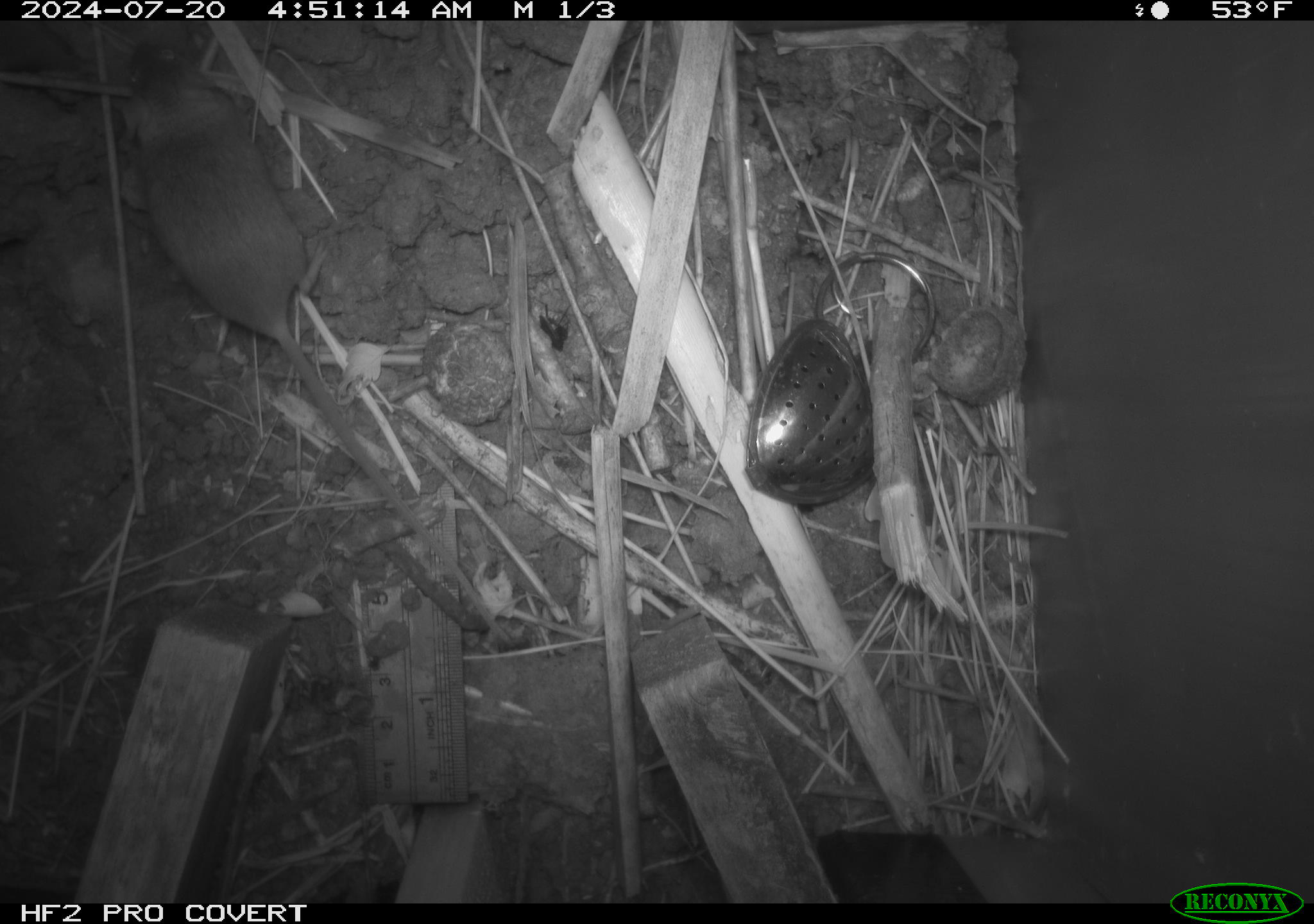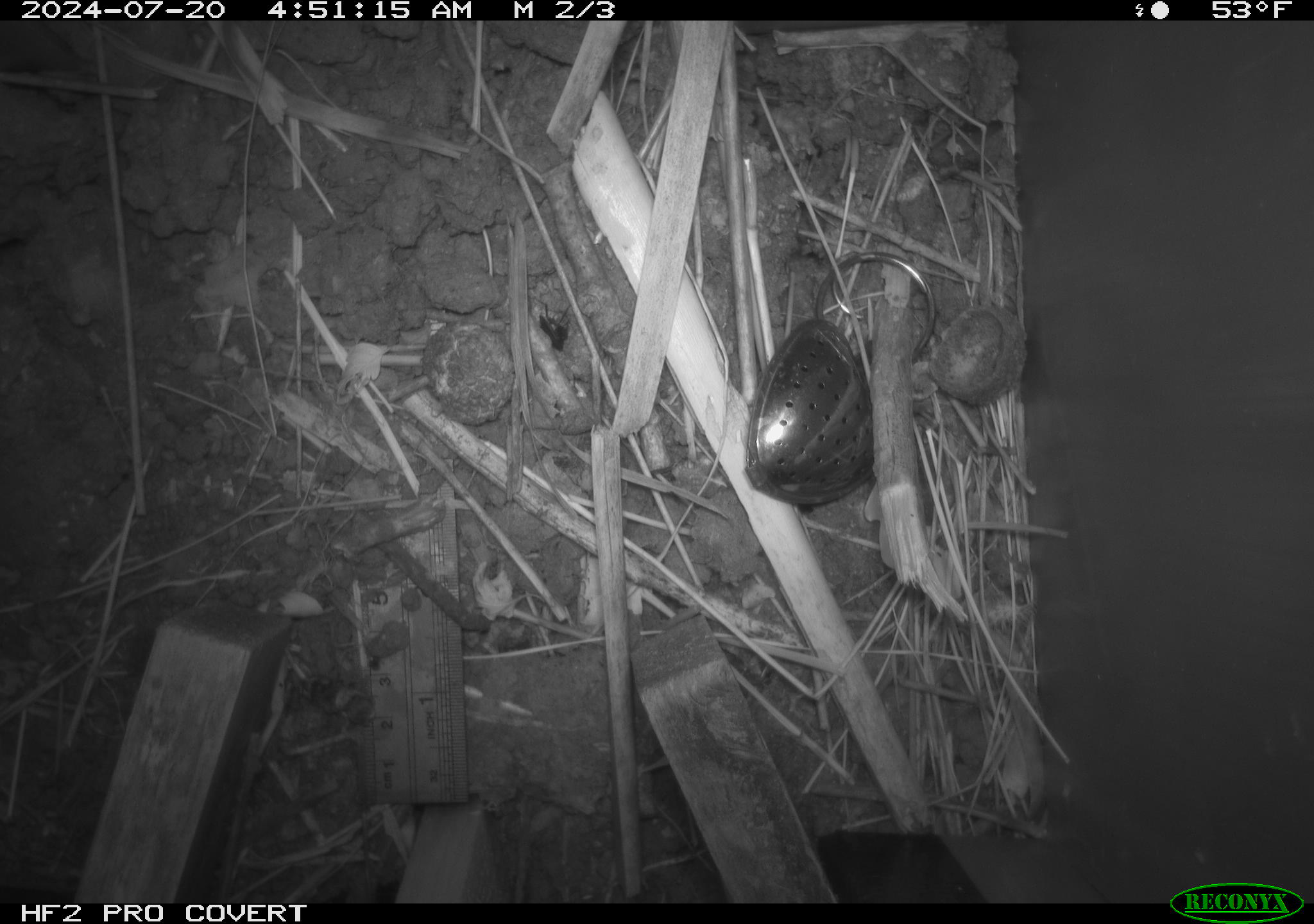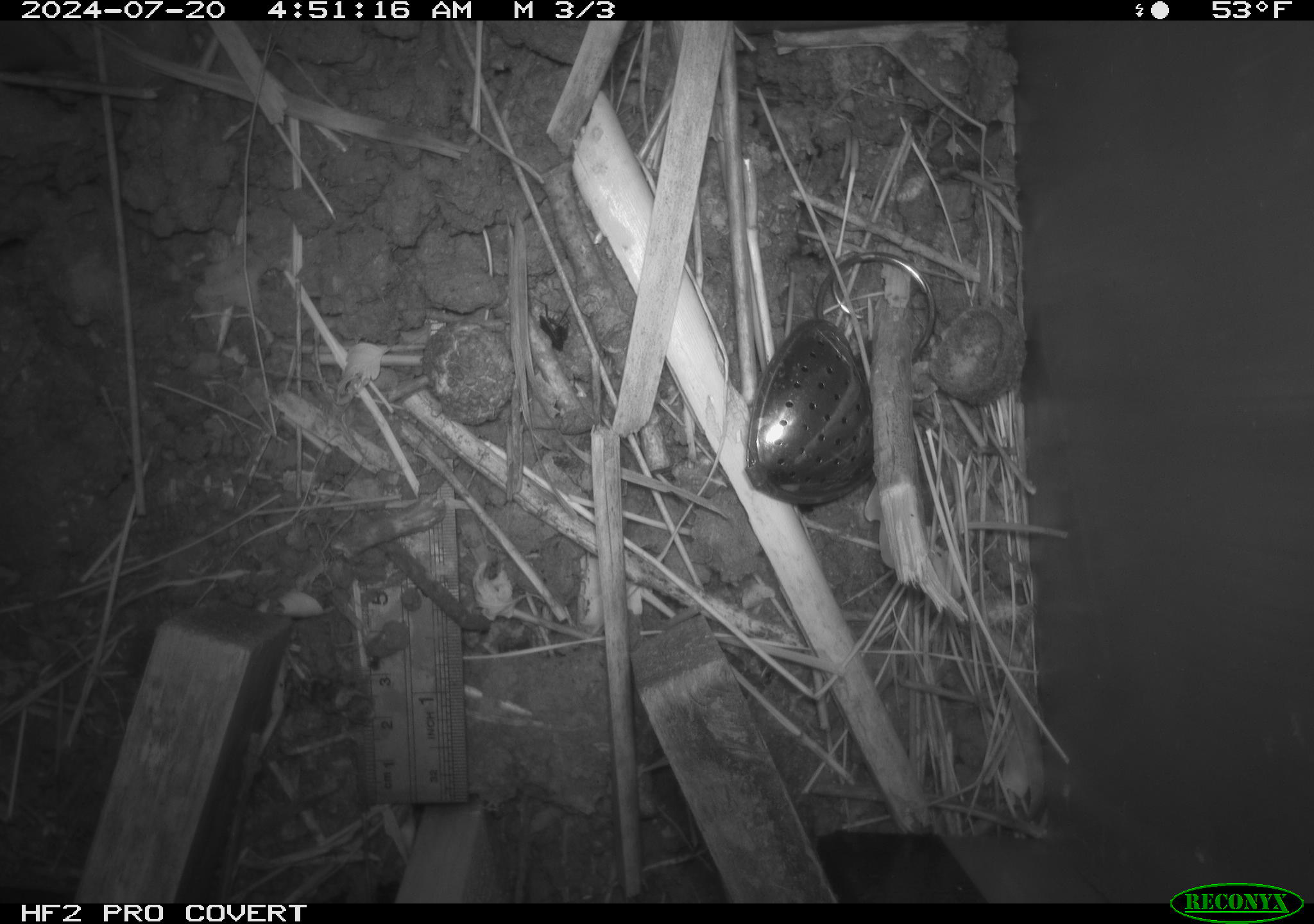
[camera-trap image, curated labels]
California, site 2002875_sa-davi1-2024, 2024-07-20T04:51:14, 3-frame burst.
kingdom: Animalia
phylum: Chordata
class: Mammalia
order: Rodentia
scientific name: Rodentia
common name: mouse species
Mouse species (Rodentia).